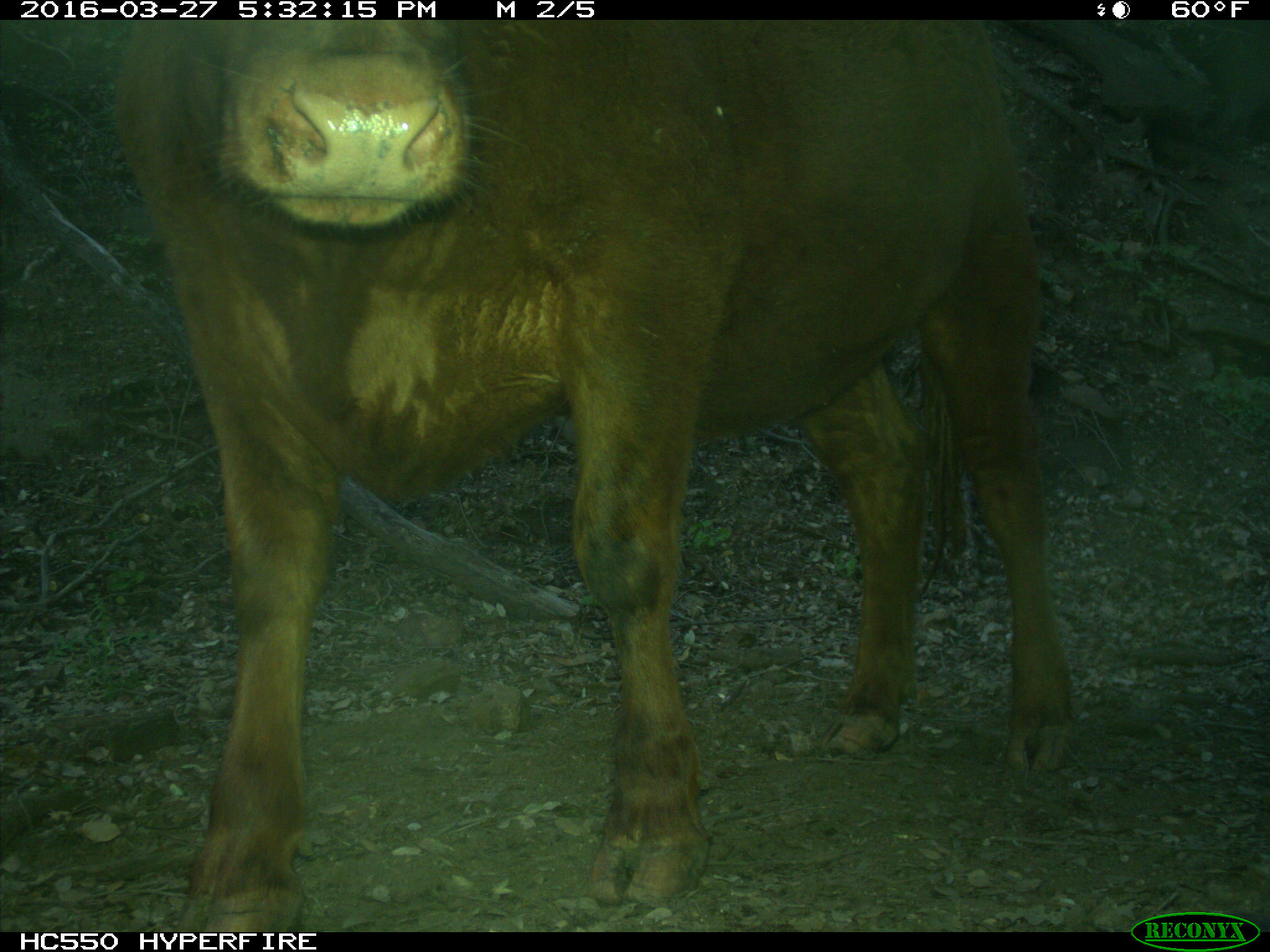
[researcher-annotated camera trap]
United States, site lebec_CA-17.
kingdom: Animalia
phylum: Chordata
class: Mammalia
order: Artiodactyla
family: Bovidae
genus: Bos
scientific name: Bos taurus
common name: domestic cow